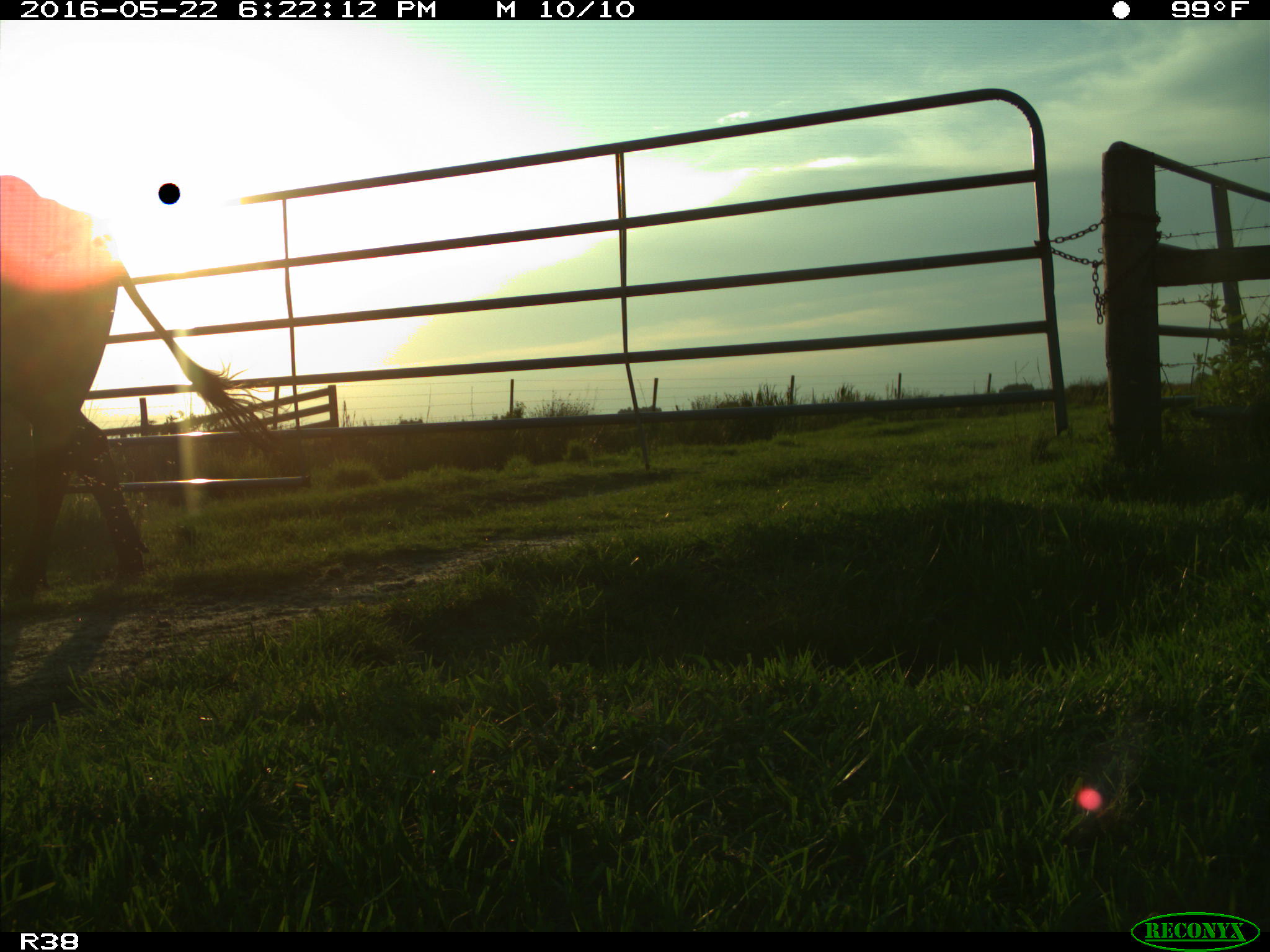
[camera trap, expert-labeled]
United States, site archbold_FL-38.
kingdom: Animalia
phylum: Chordata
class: Mammalia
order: Artiodactyla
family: Bovidae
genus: Bos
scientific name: Bos taurus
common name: domestic cow